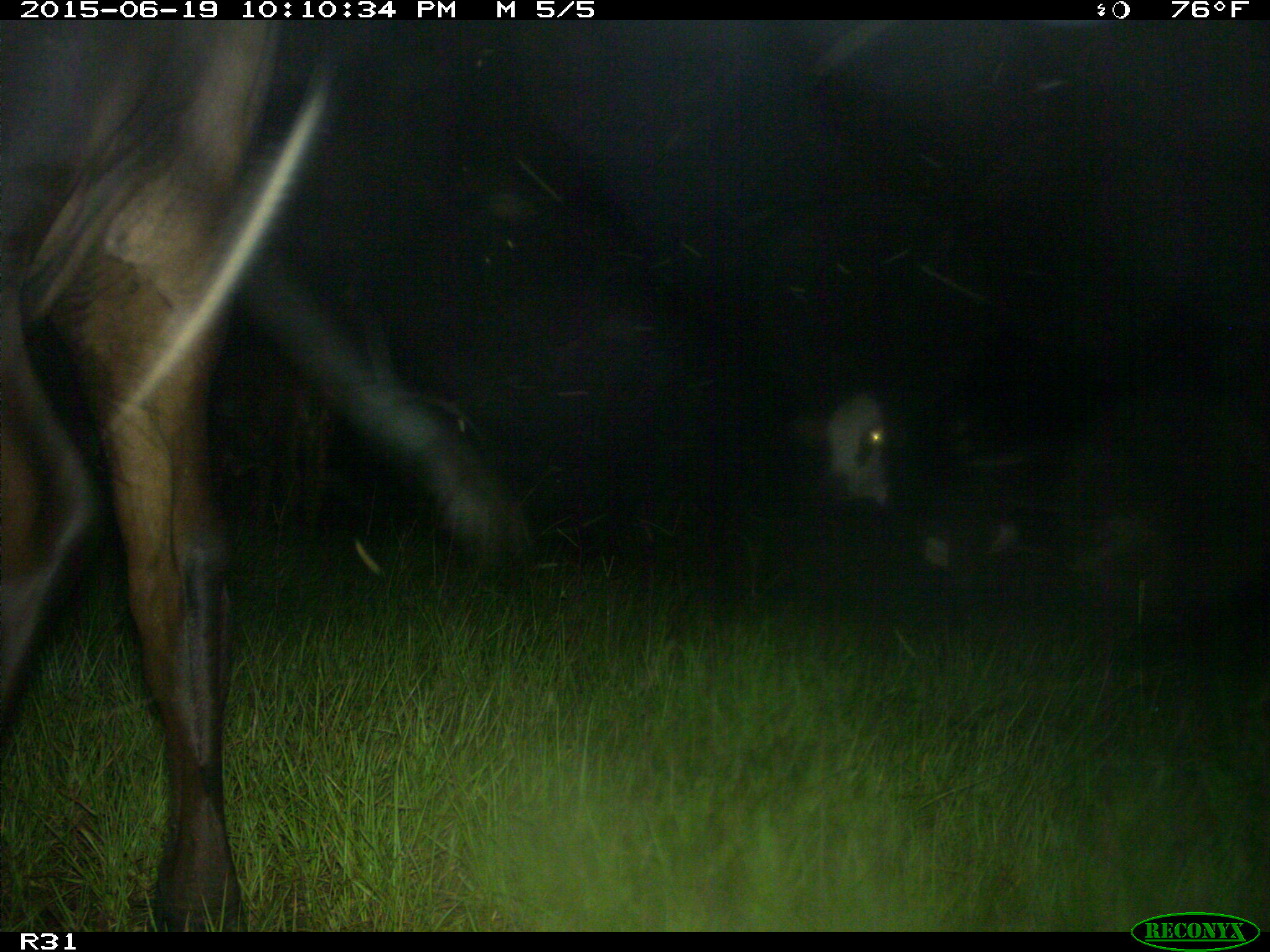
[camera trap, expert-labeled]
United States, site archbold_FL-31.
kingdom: Animalia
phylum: Chordata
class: Mammalia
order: Artiodactyla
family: Bovidae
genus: Bos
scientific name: Bos taurus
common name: domestic cow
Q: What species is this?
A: Bos taurus (domestic cow).